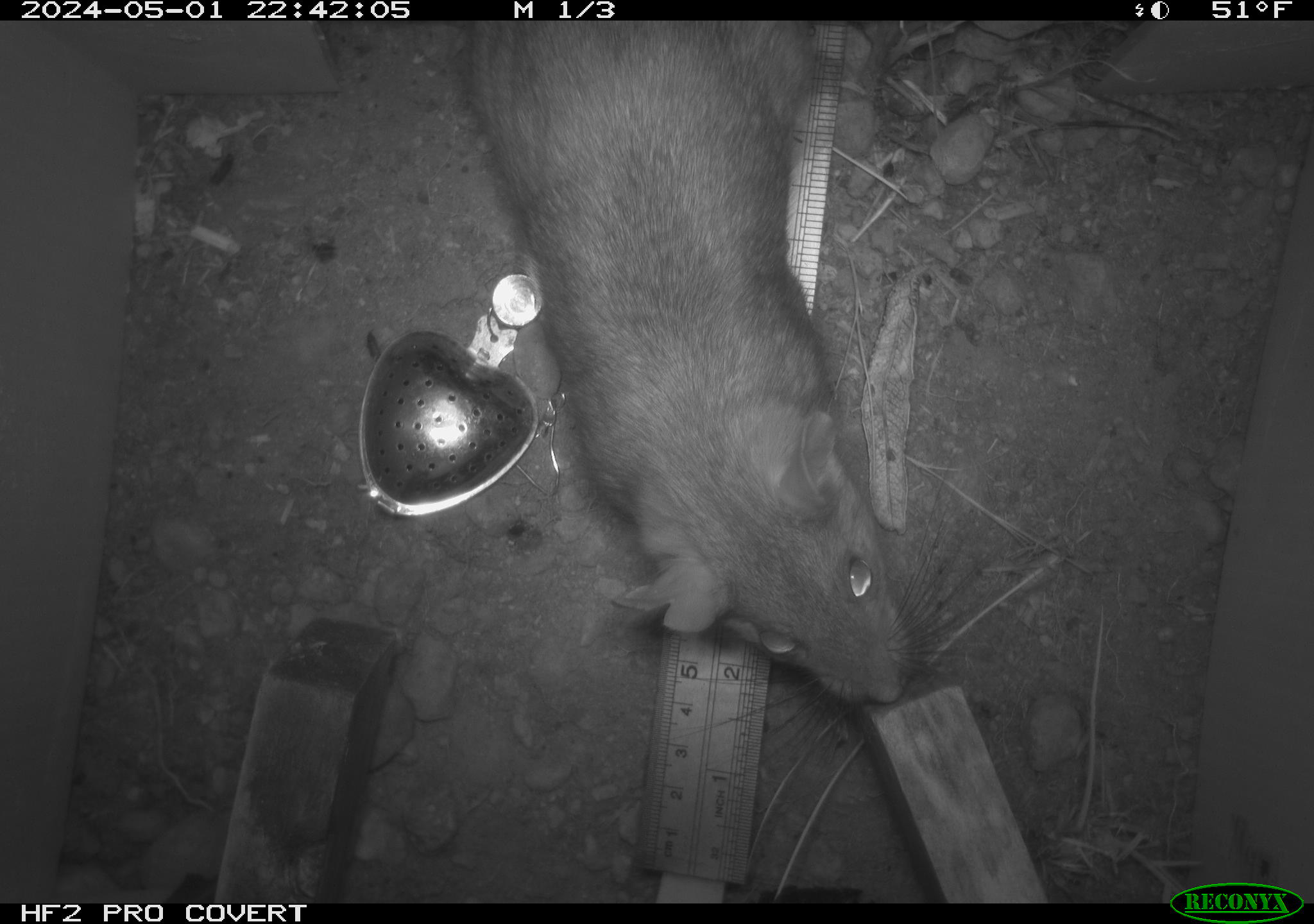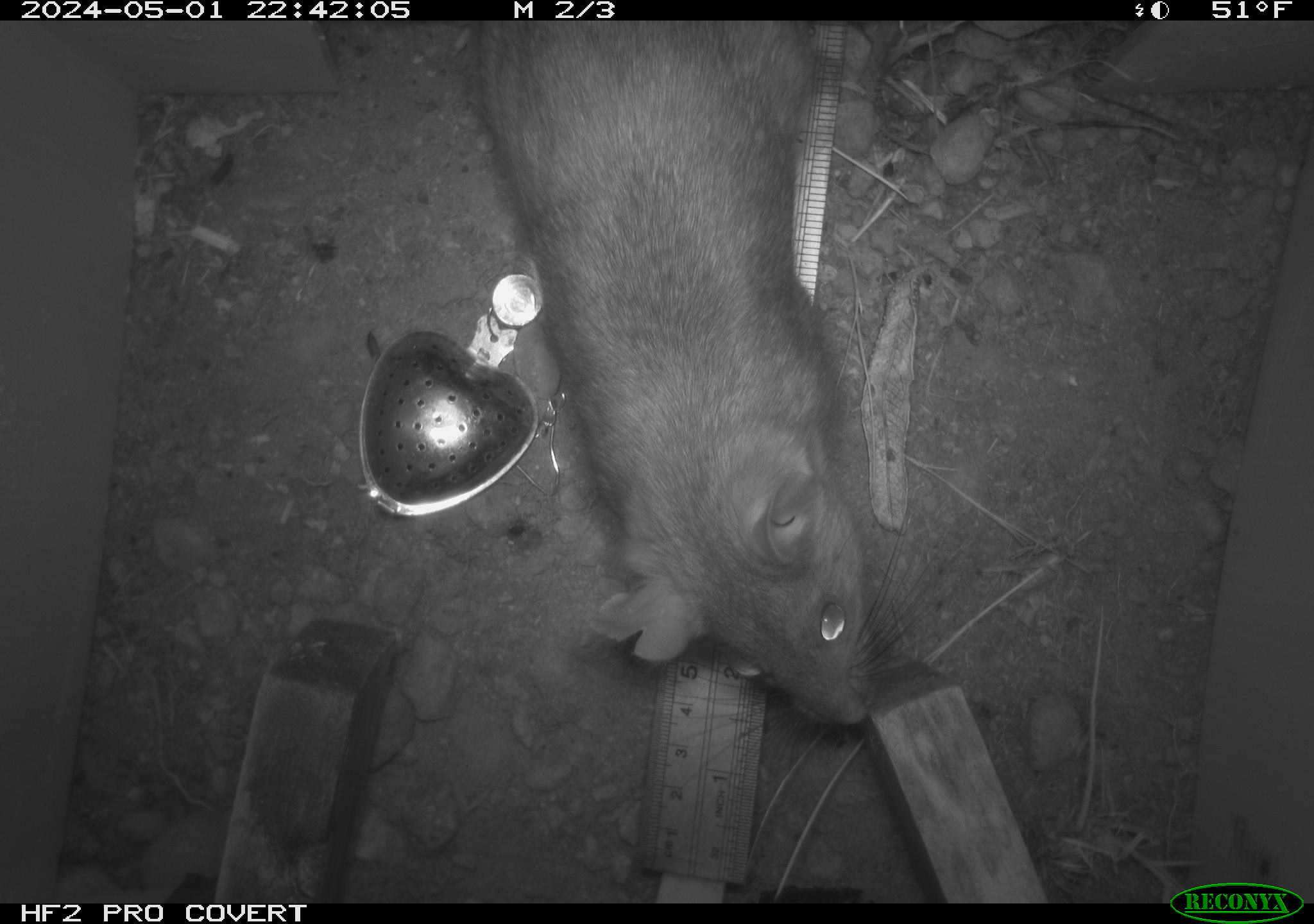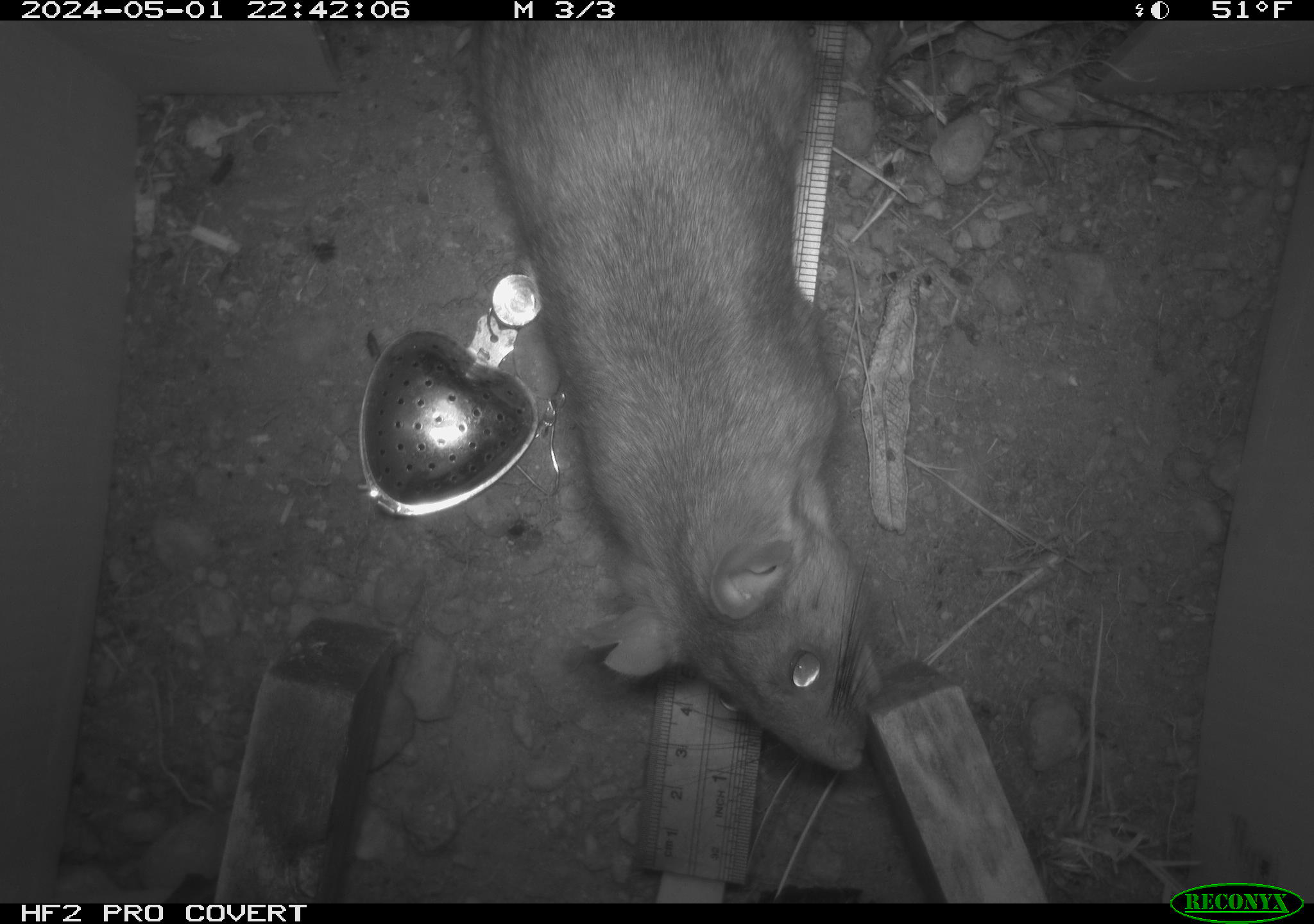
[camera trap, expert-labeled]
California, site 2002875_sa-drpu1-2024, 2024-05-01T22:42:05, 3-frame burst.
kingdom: Animalia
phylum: Chordata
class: Mammalia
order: Rodentia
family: Cricetidae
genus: Neotoma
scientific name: Neotoma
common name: pack rat or woodrat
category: neotoma species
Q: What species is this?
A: Neotoma species (pack rat or woodrat) (Neotoma).